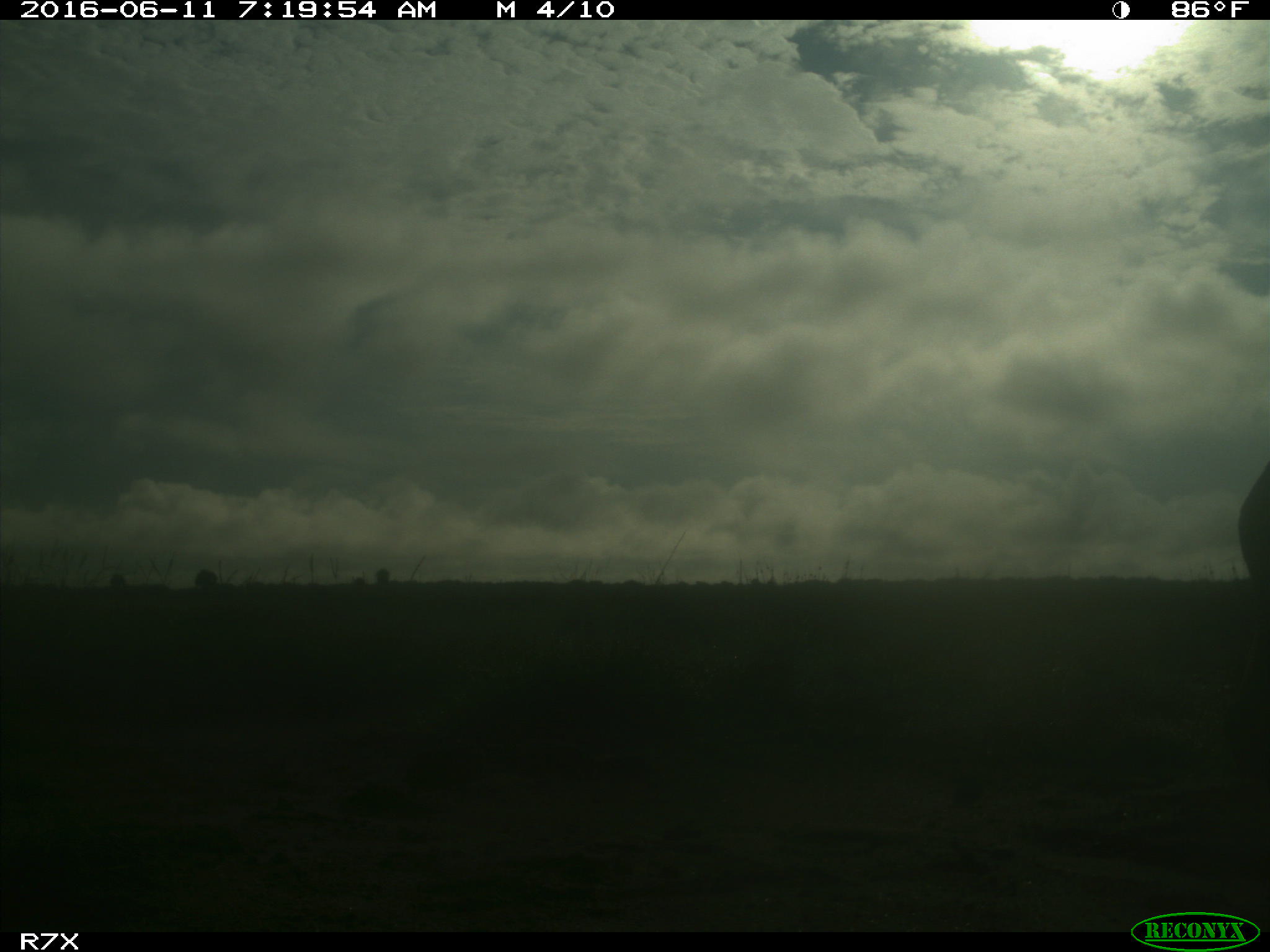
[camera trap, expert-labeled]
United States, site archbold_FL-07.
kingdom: Animalia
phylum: Chordata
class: Mammalia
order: Artiodactyla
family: Bovidae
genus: Bos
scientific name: Bos taurus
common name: domestic cow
Bos taurus (domestic cow).